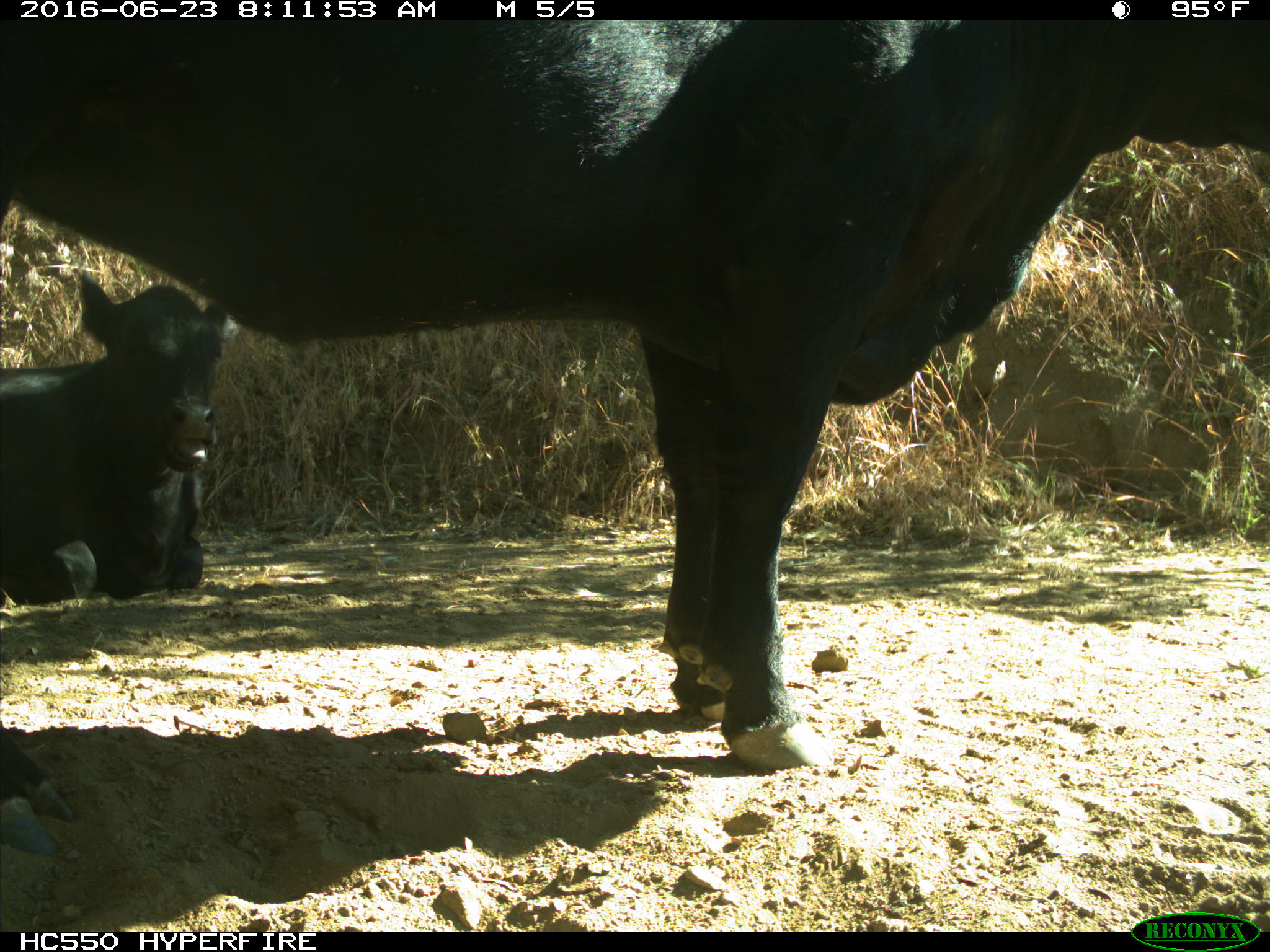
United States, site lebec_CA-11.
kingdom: Animalia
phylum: Chordata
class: Mammalia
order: Artiodactyla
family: Bovidae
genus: Bos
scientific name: Bos taurus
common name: domestic cow